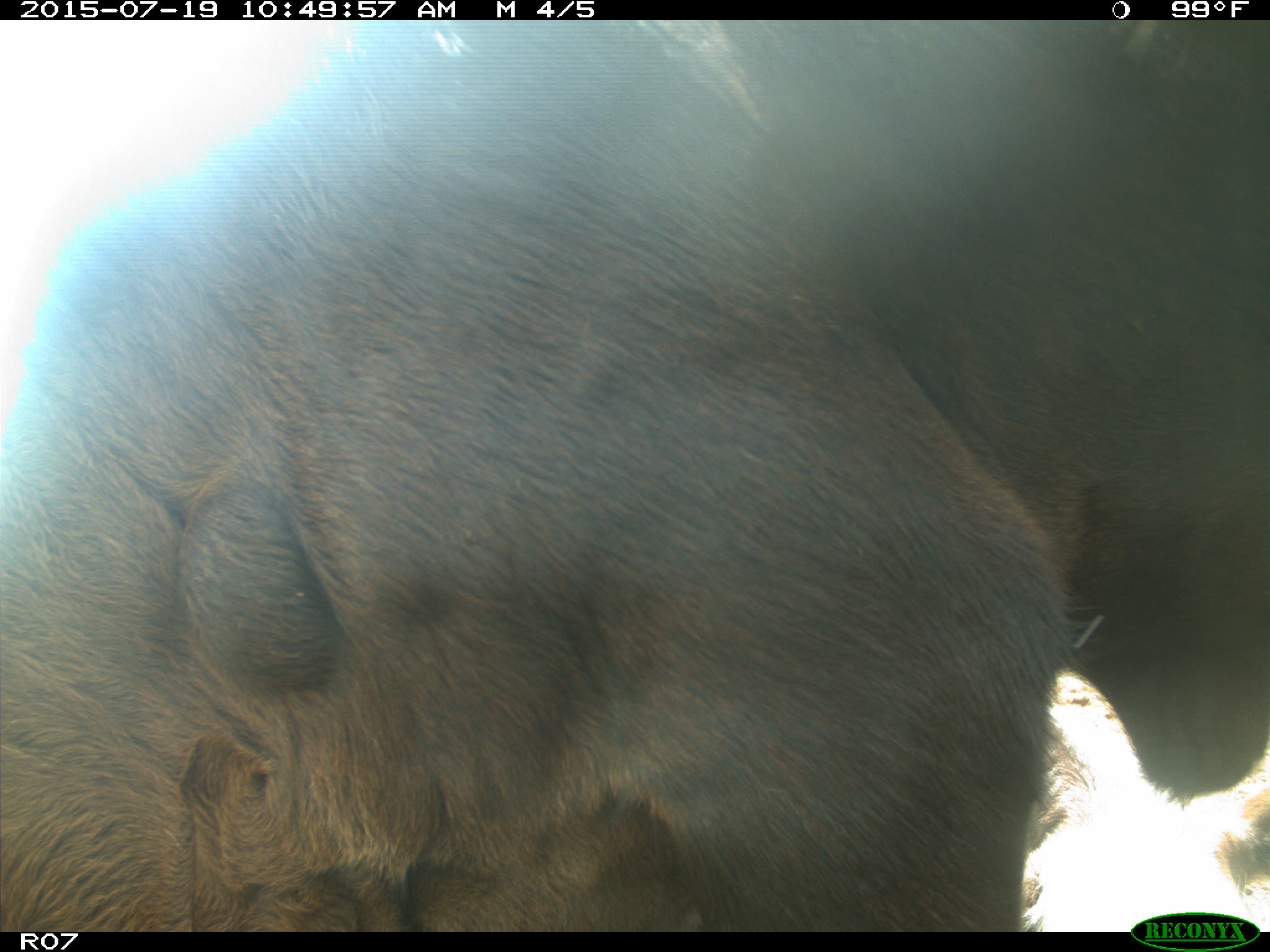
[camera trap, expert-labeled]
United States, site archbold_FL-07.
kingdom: Animalia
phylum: Chordata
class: Mammalia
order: Artiodactyla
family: Bovidae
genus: Bos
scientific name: Bos taurus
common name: domestic cow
Bos taurus (domestic cow).